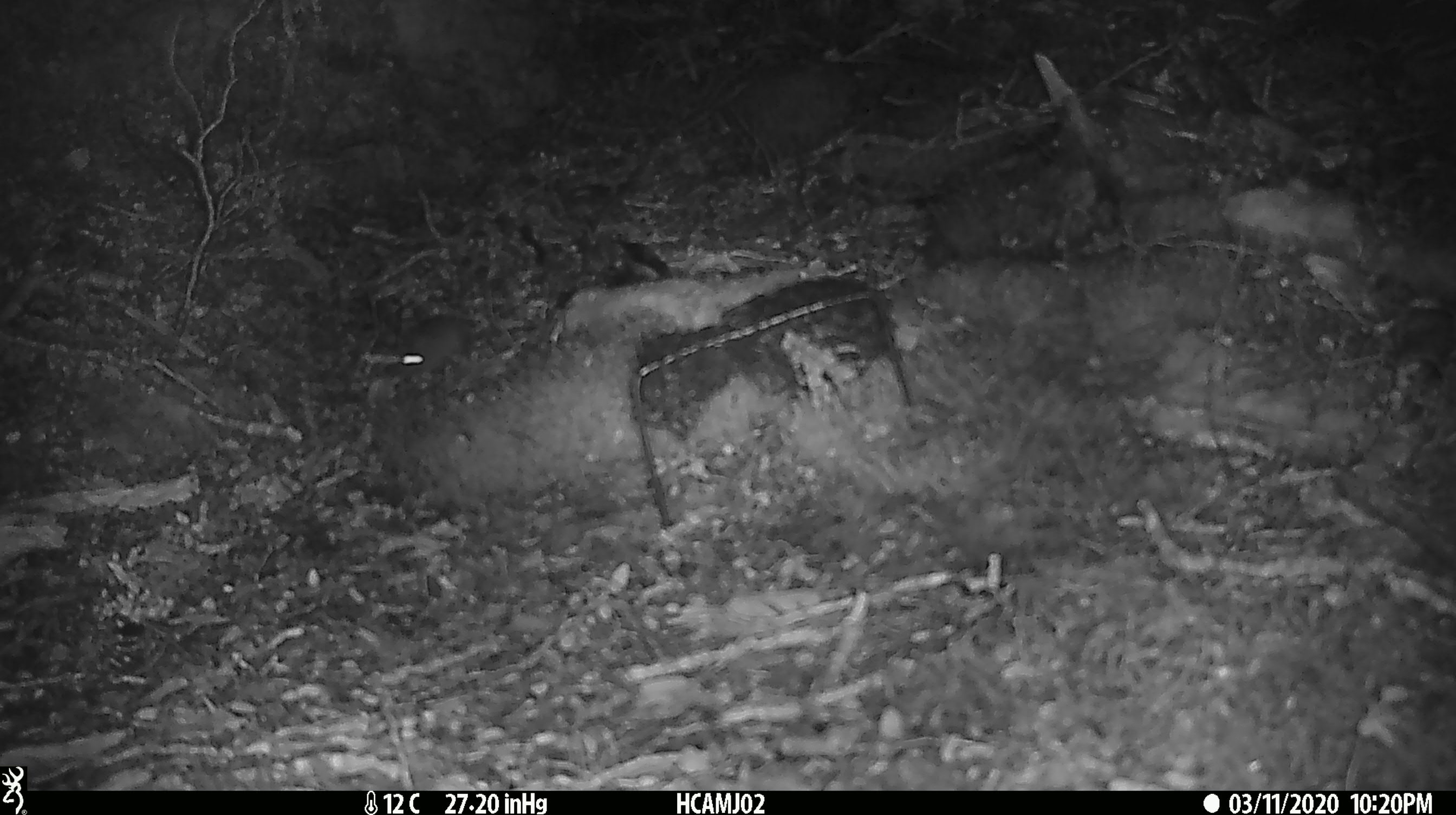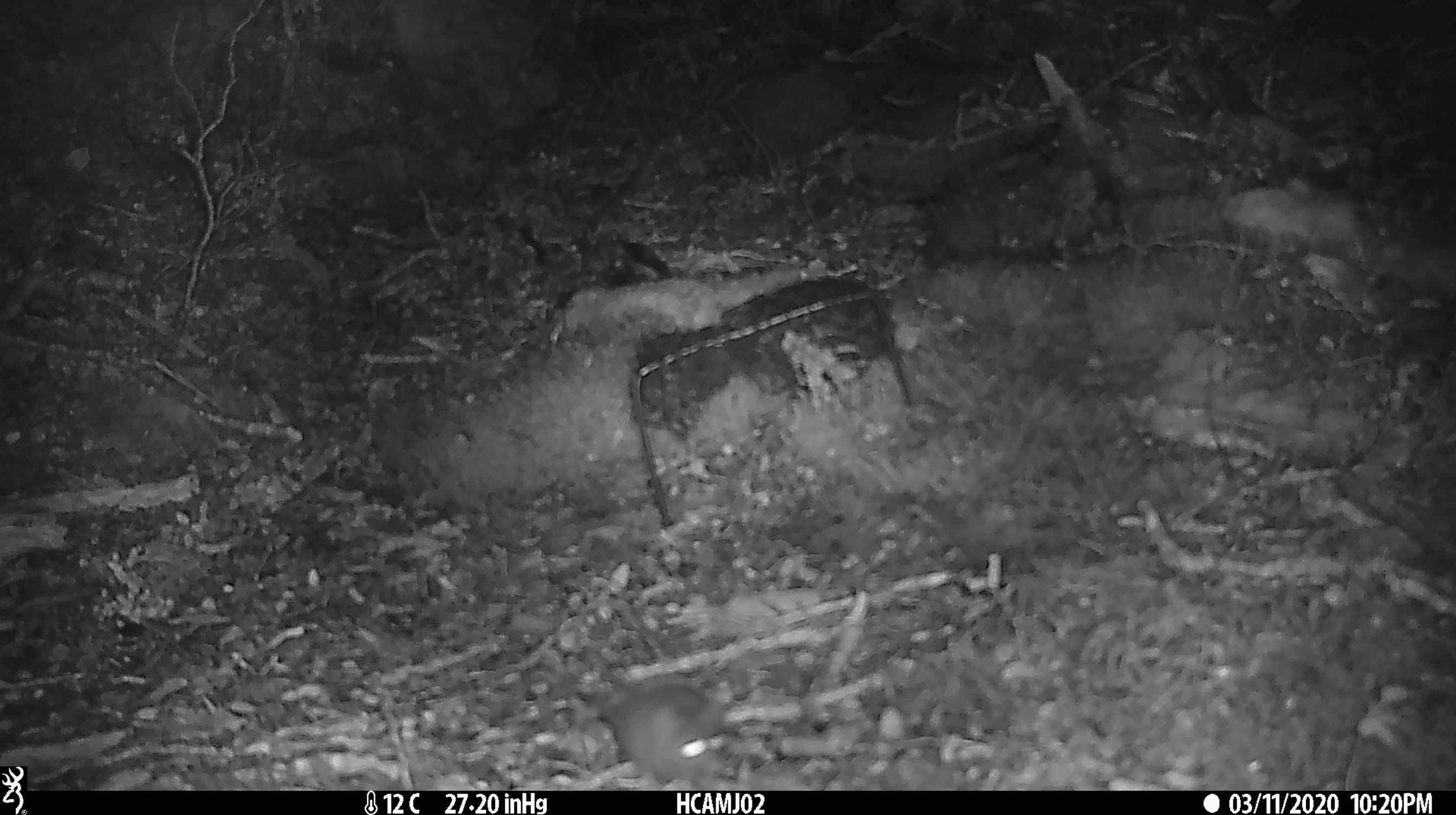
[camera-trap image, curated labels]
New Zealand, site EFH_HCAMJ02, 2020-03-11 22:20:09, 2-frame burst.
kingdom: Animalia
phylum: Chordata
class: Mammalia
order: Rodentia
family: Muridae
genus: Mus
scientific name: Mus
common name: mouse